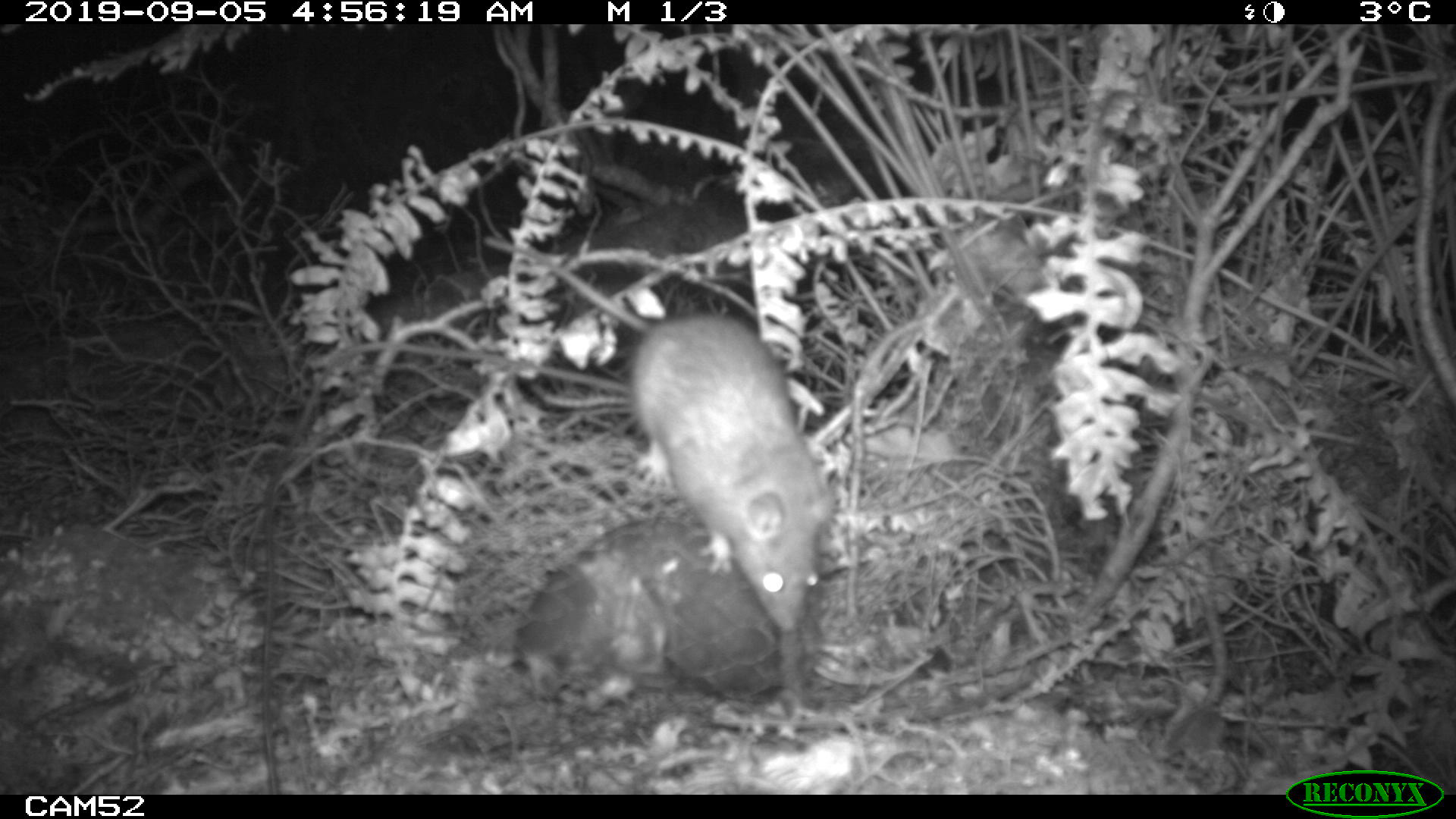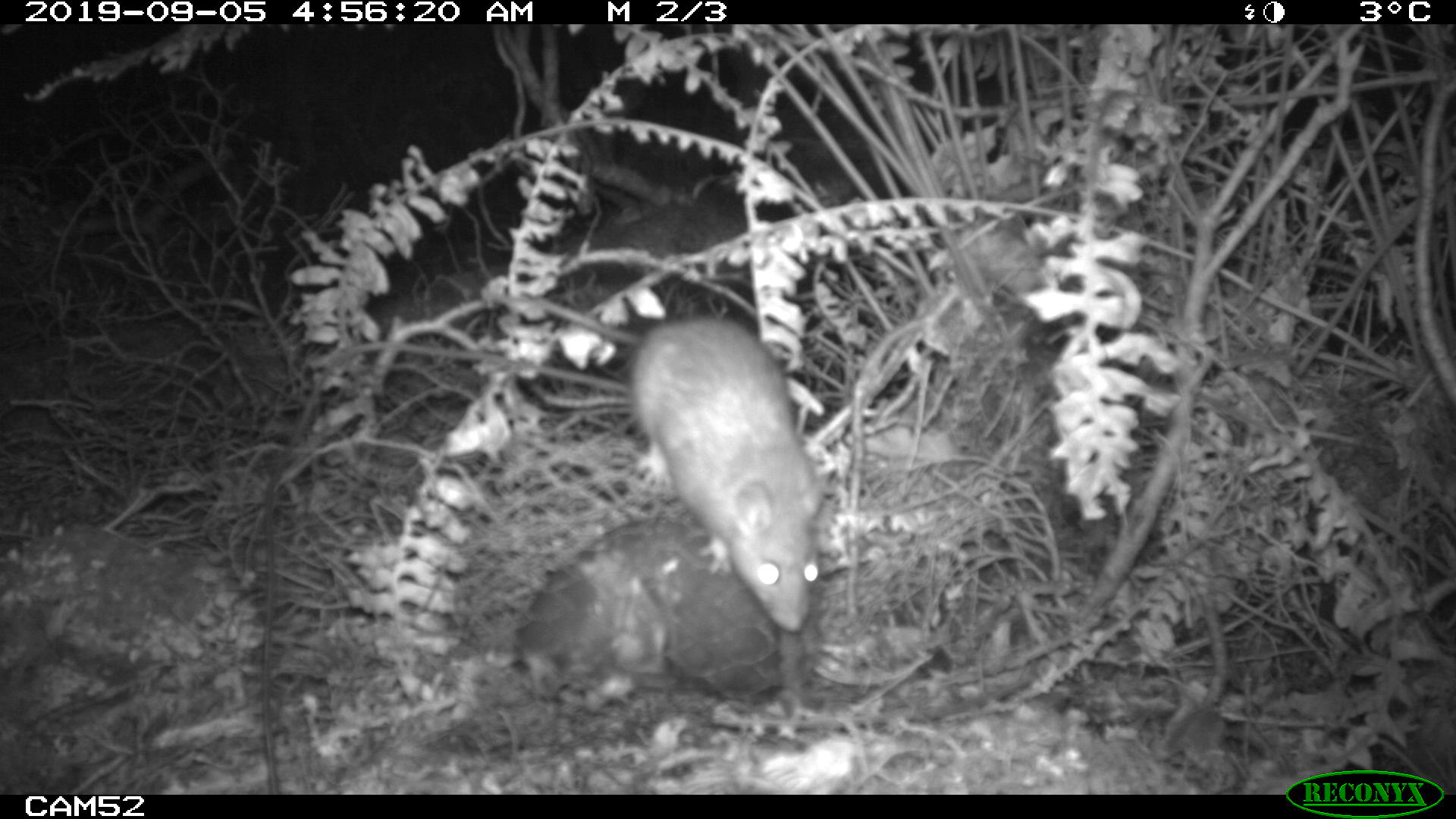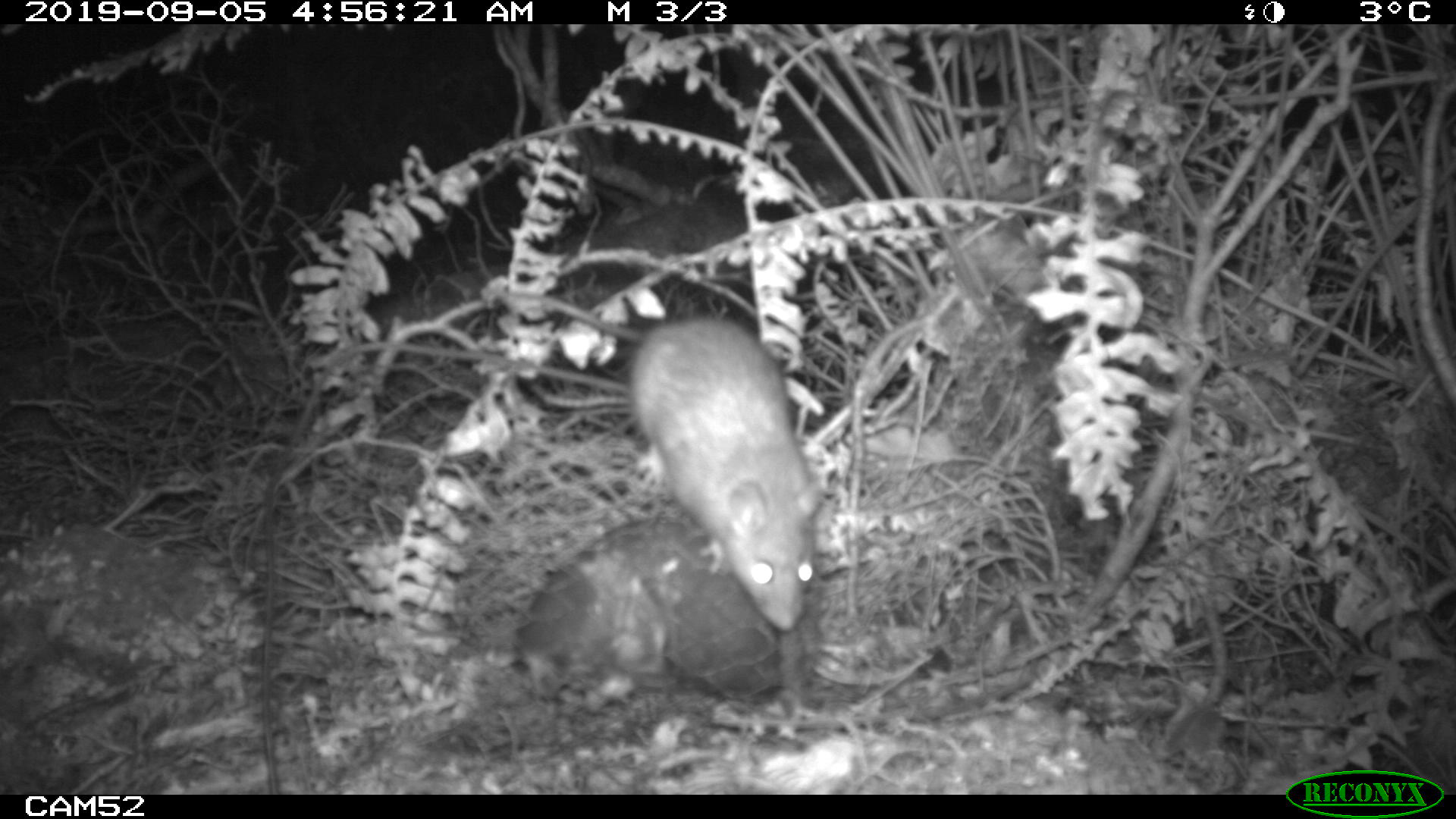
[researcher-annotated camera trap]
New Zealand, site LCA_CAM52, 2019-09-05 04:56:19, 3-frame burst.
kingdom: Animalia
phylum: Chordata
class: Mammalia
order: Rodentia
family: Muridae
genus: Rattus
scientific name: Rattus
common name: rat